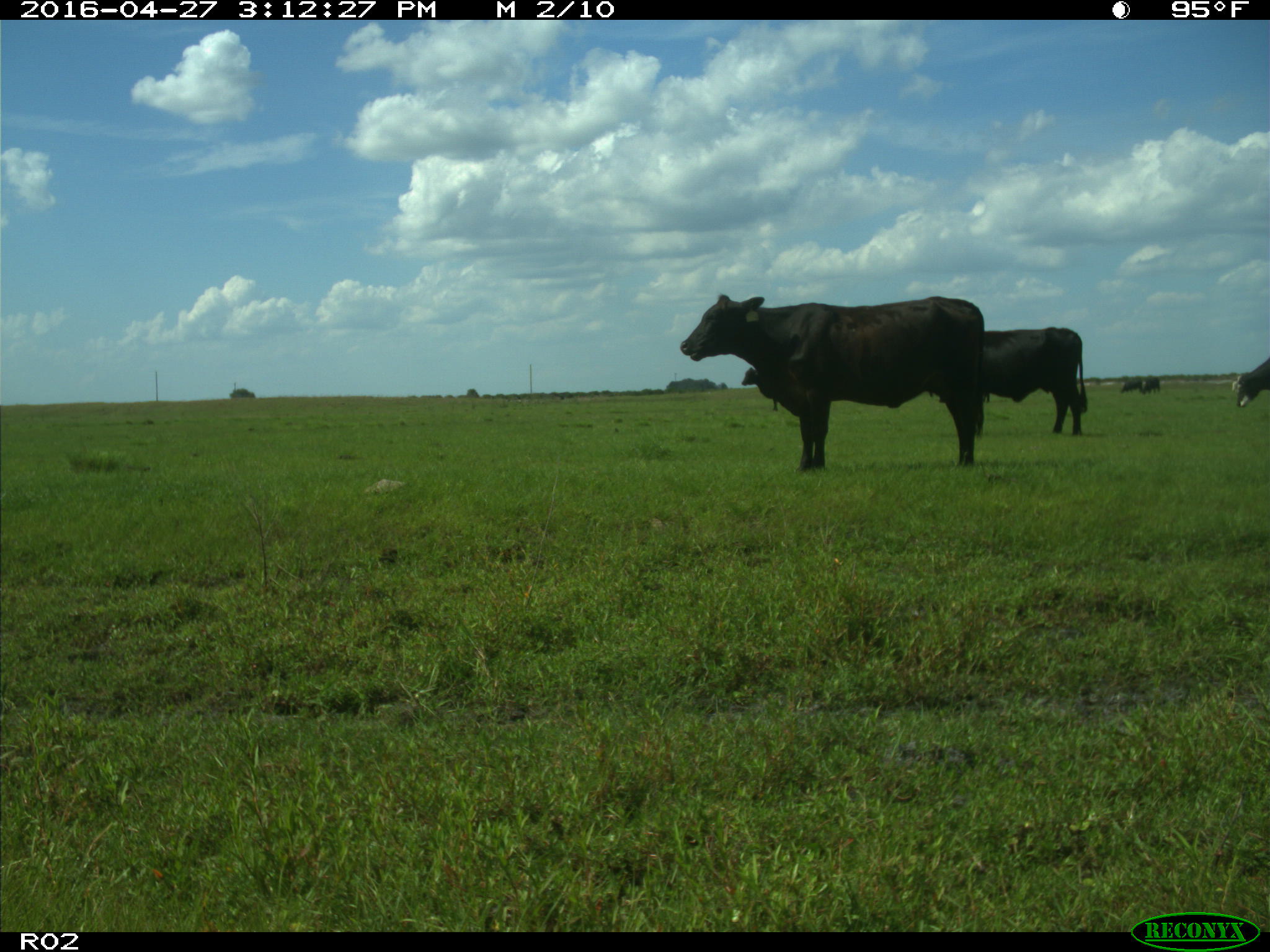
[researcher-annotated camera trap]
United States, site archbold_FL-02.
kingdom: Animalia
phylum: Chordata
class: Mammalia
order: Artiodactyla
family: Bovidae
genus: Bos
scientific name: Bos taurus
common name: domestic cow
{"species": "Bos taurus (domestic cow)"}